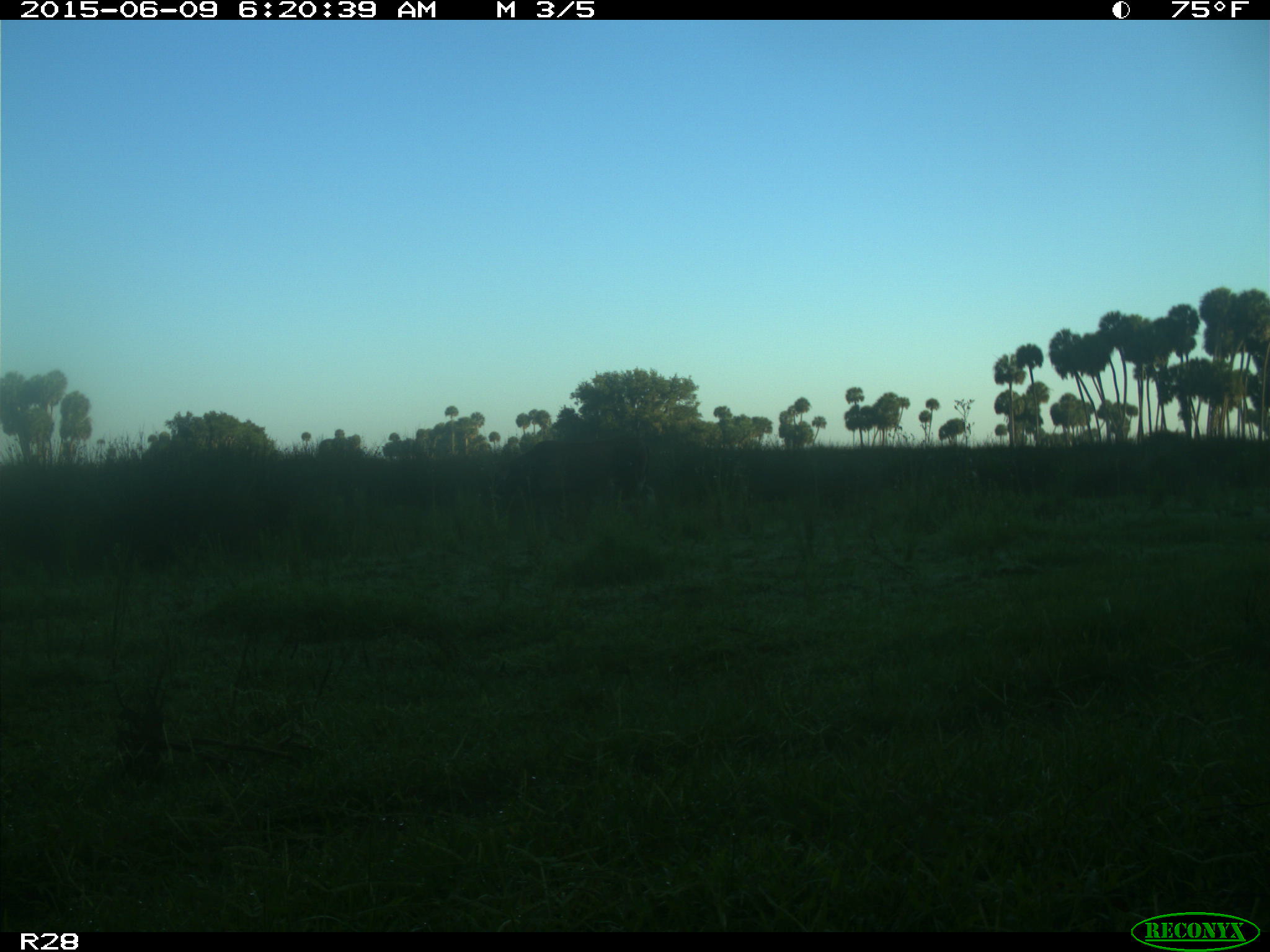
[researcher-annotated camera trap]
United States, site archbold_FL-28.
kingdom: Animalia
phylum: Chordata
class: Mammalia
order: Artiodactyla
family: Bovidae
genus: Bos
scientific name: Bos taurus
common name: domestic cow